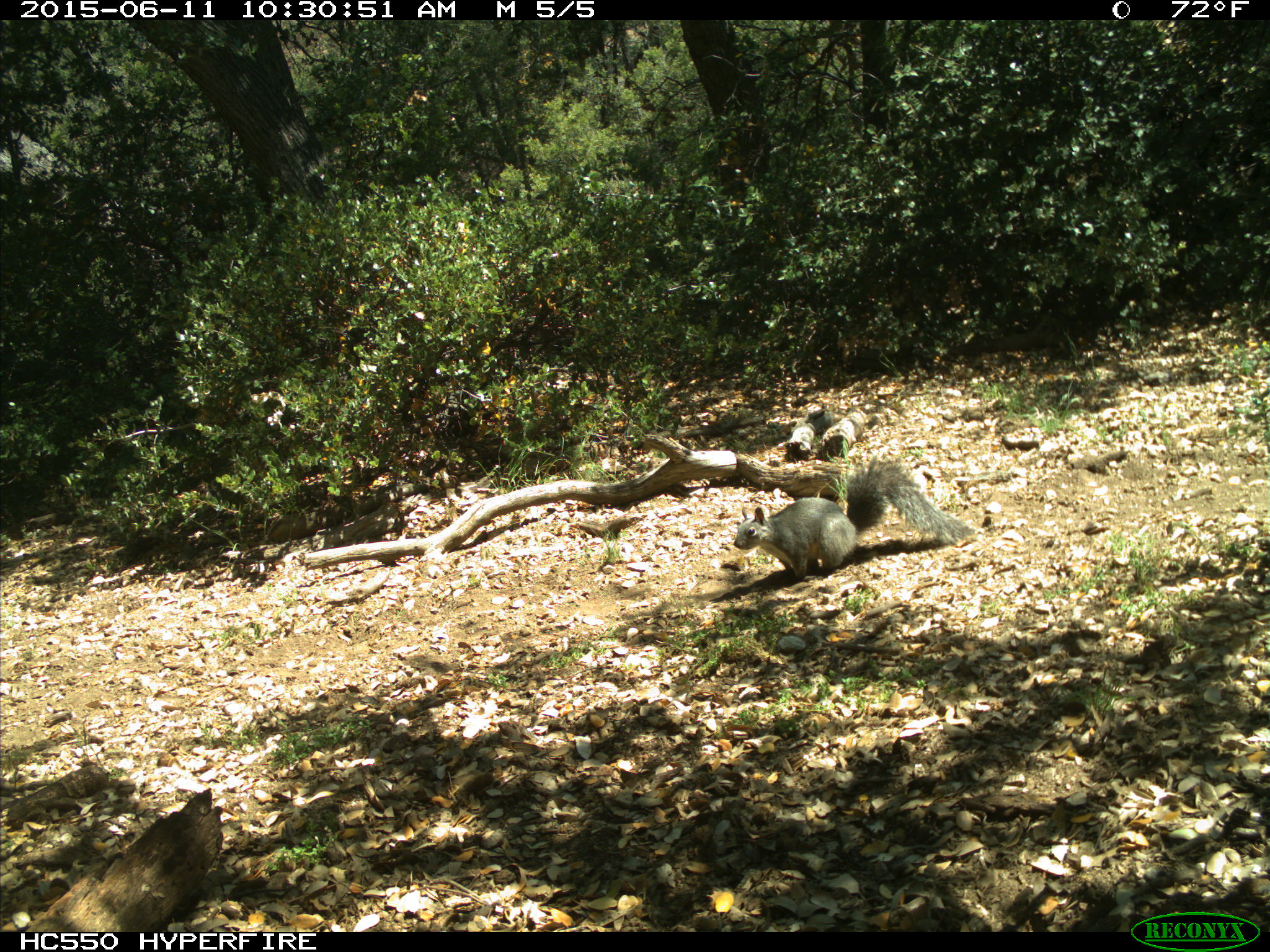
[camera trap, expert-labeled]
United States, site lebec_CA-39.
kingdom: Animalia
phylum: Chordata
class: Mammalia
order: Rodentia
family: Sciuridae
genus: Sciurus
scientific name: Sciurus carolinensis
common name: eastern gray squirrel